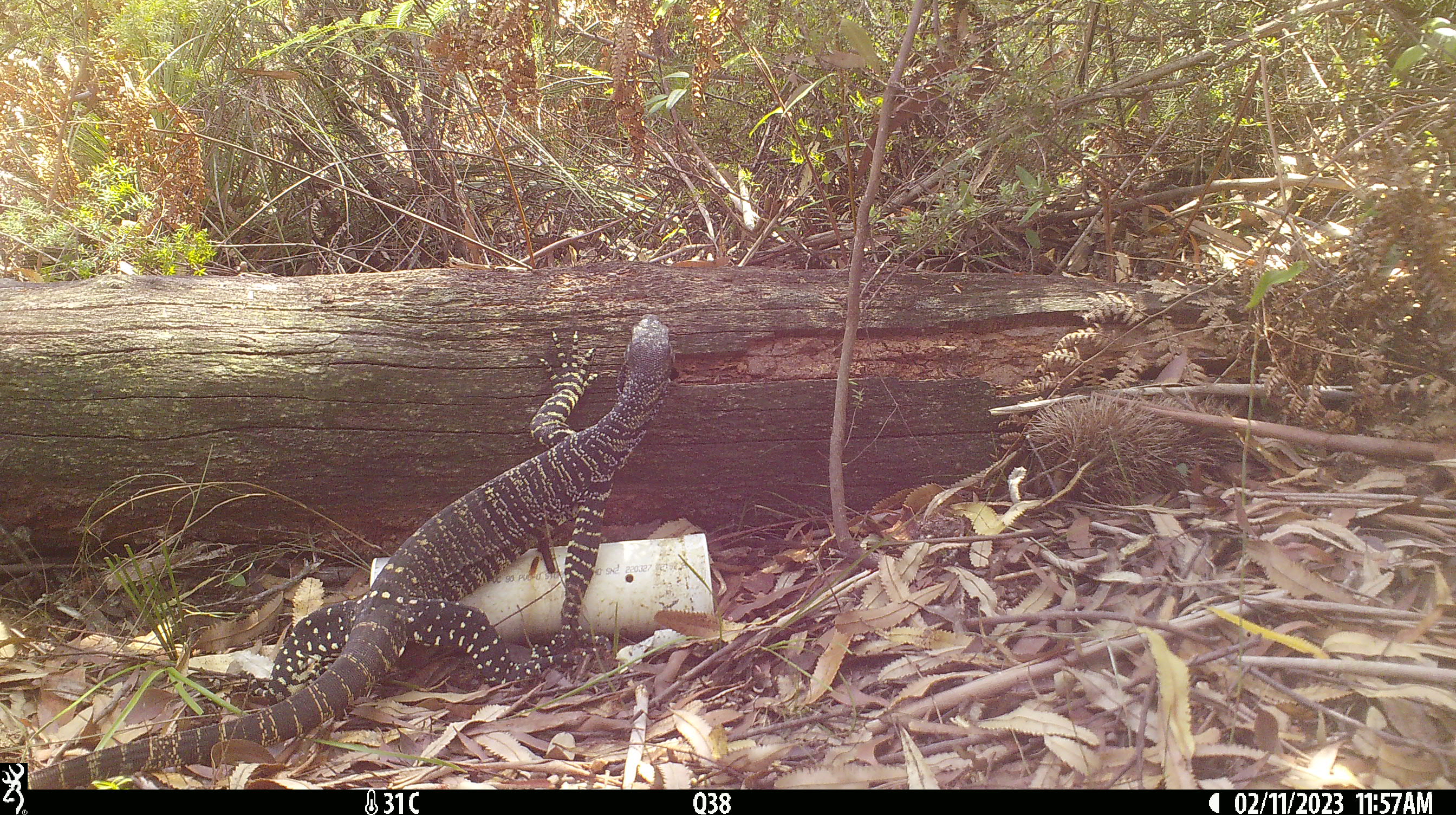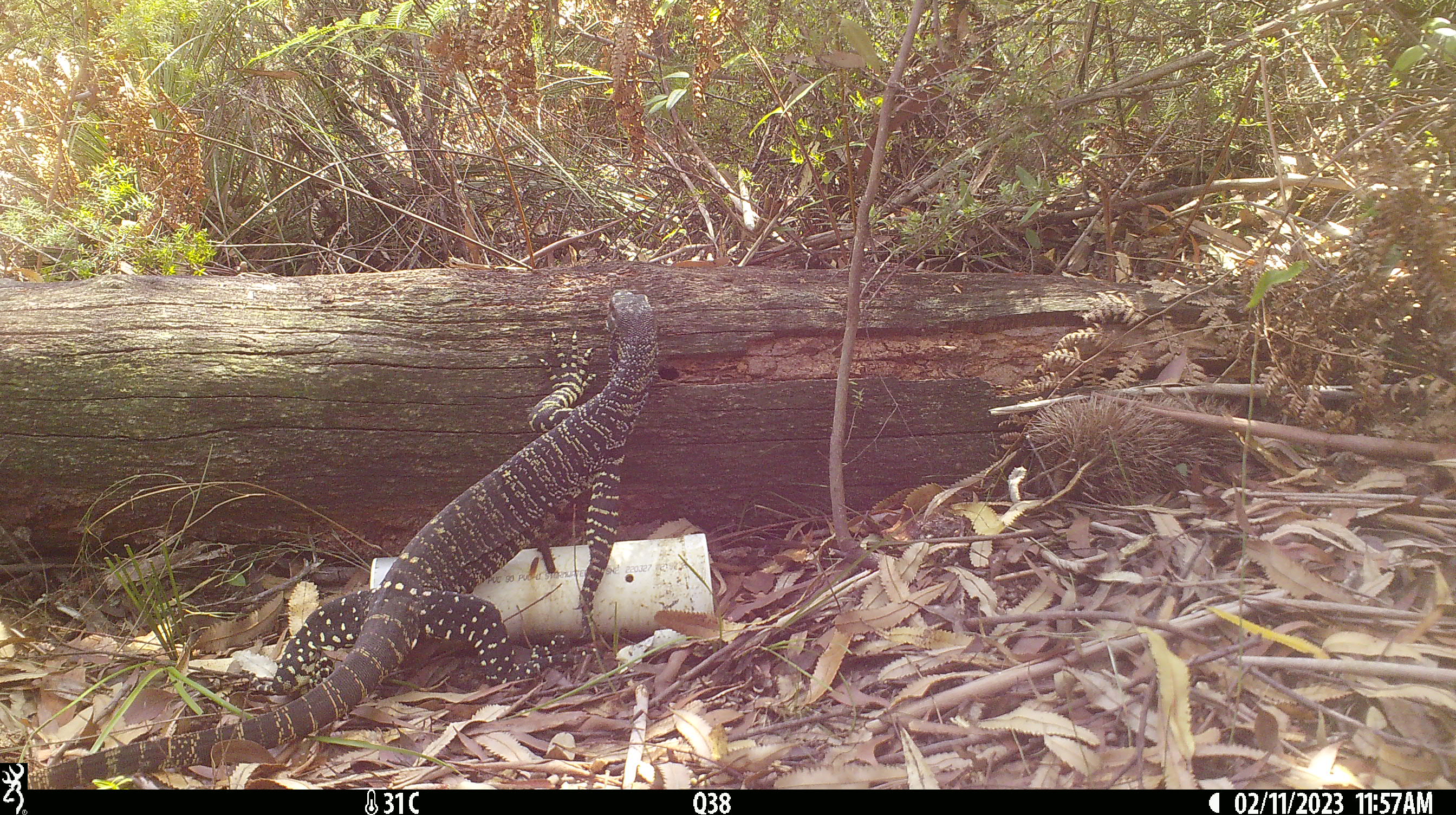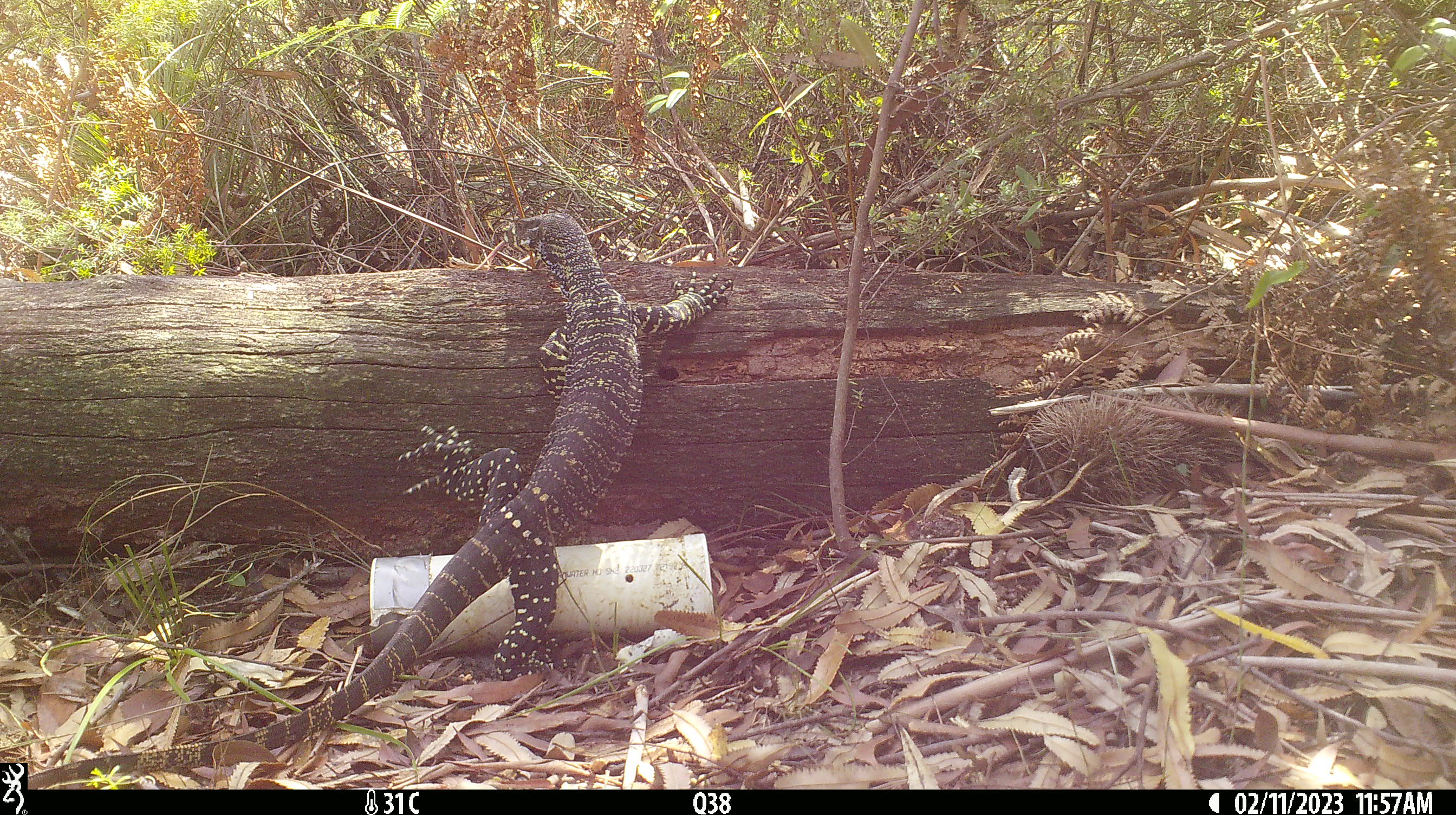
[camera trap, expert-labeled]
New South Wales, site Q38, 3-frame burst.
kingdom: Animalia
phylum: Chordata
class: Reptilia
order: Squamata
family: Varanidae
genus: Varanus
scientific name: Varanus varius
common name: lace monitor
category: goanna